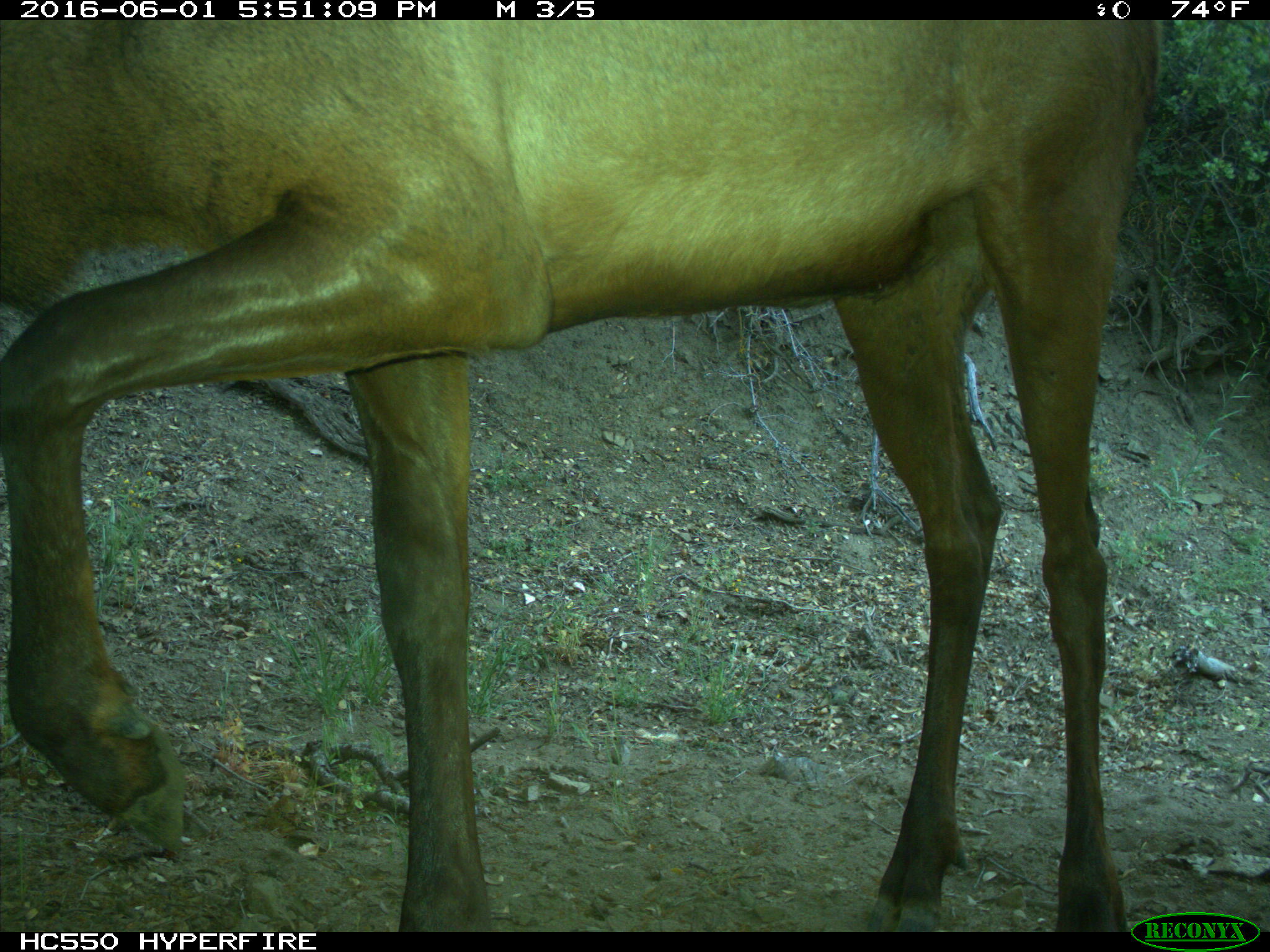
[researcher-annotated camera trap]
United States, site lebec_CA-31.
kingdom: Animalia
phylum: Chordata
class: Mammalia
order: Artiodactyla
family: Cervidae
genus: Cervus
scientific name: Cervus canadensis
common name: elk